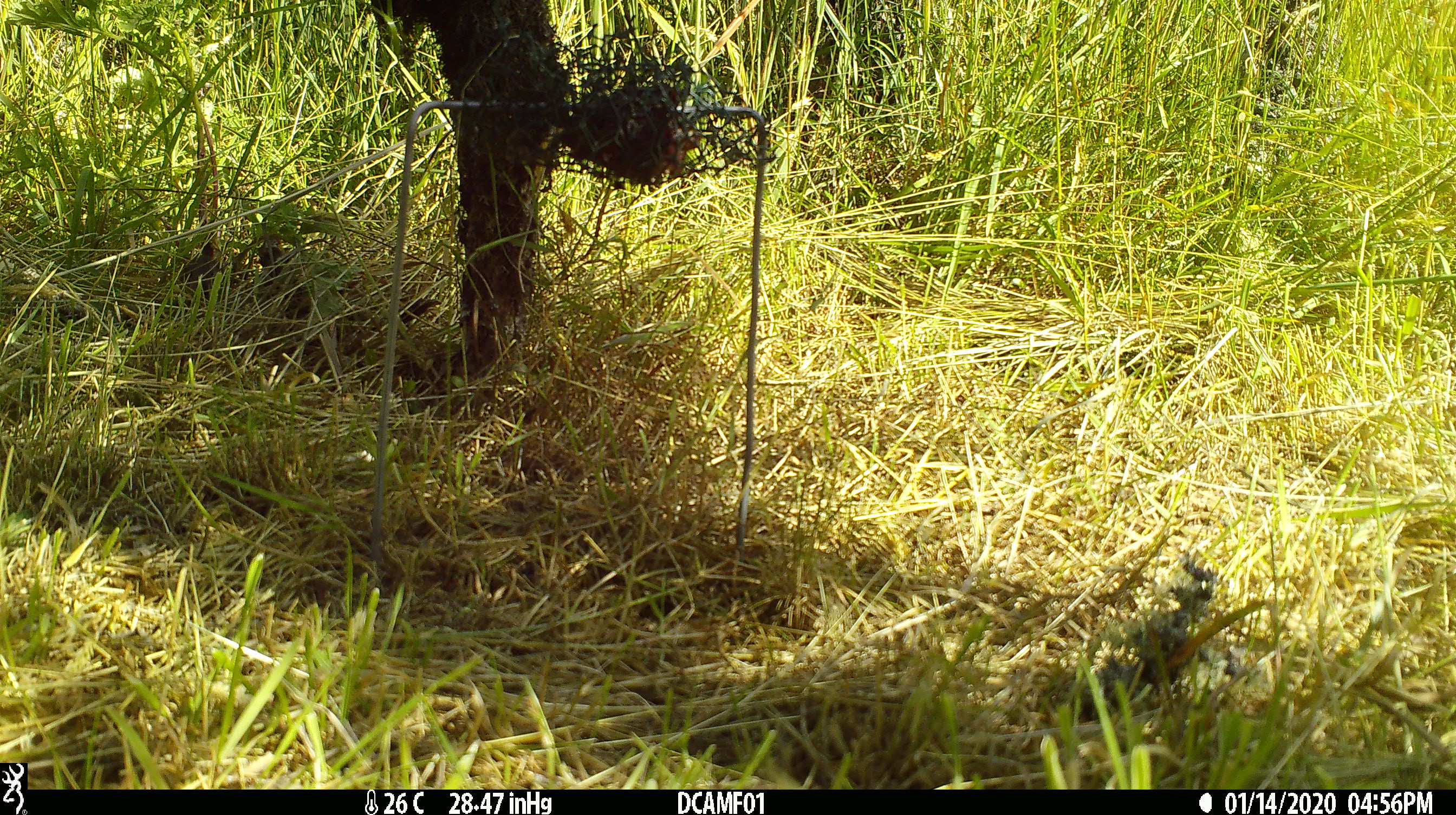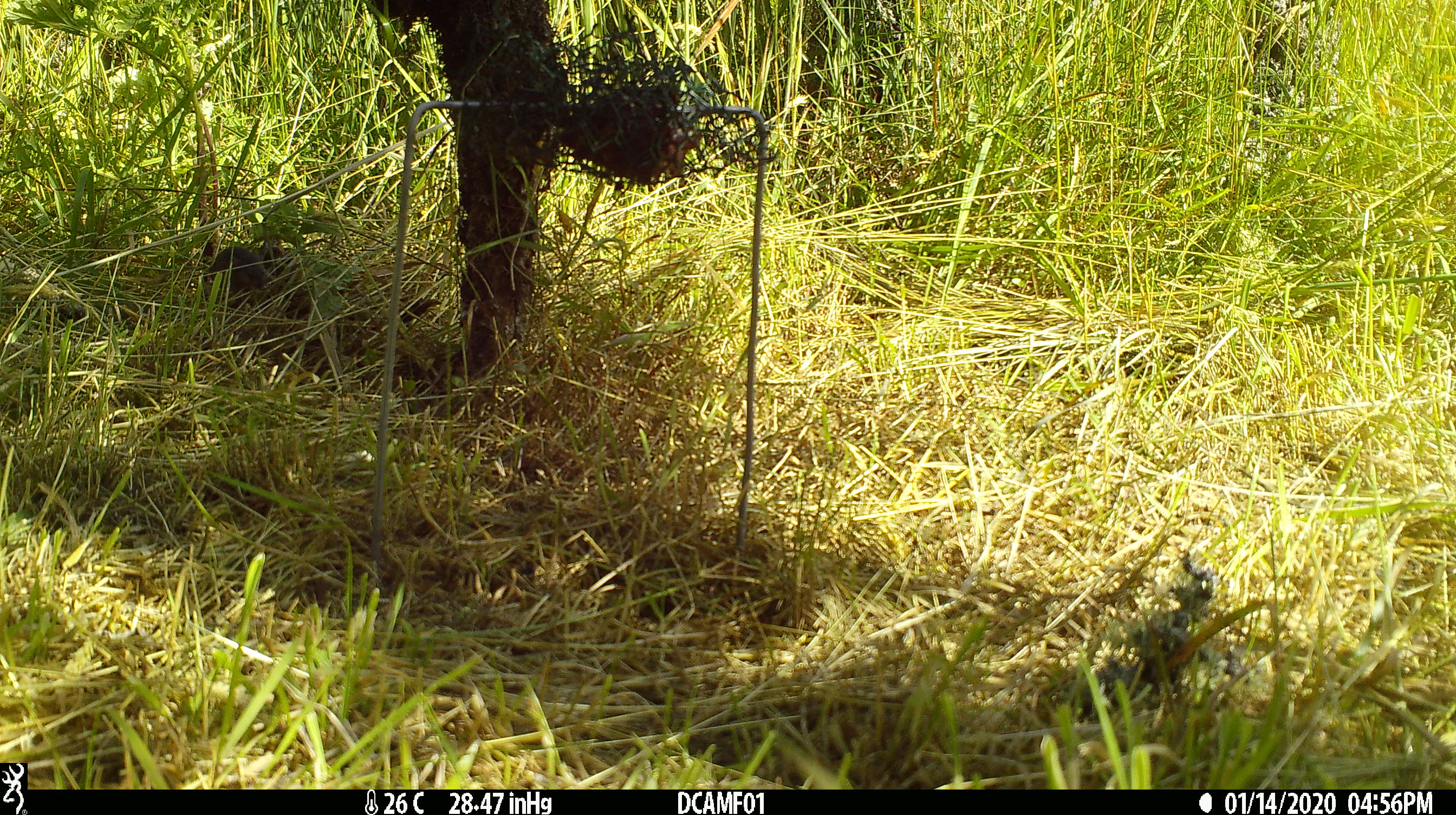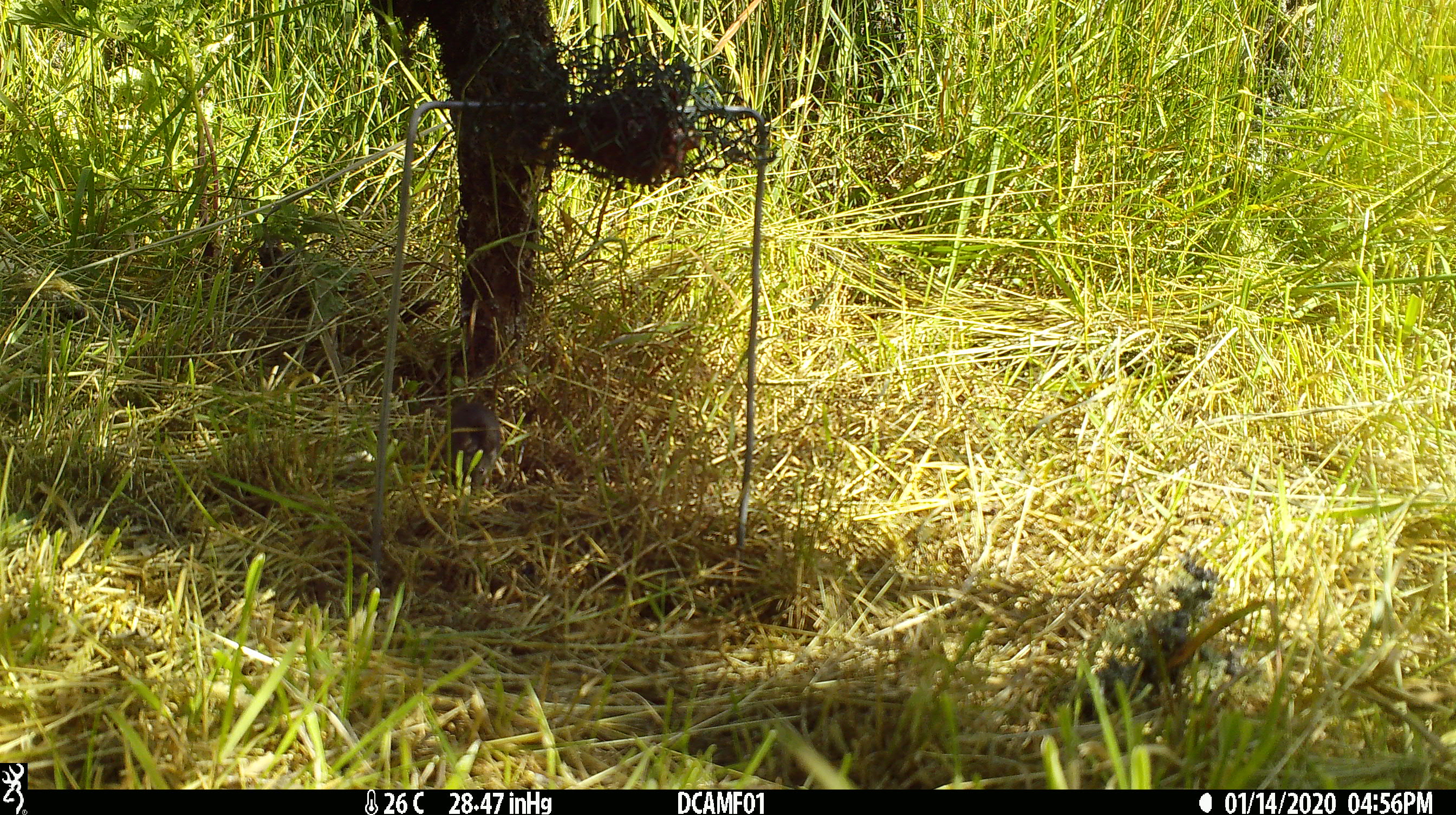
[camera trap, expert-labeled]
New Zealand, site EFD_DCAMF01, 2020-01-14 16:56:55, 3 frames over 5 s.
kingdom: Animalia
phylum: Chordata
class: Mammalia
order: Rodentia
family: Muridae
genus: Mus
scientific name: Mus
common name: mouse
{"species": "mouse (Mus)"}